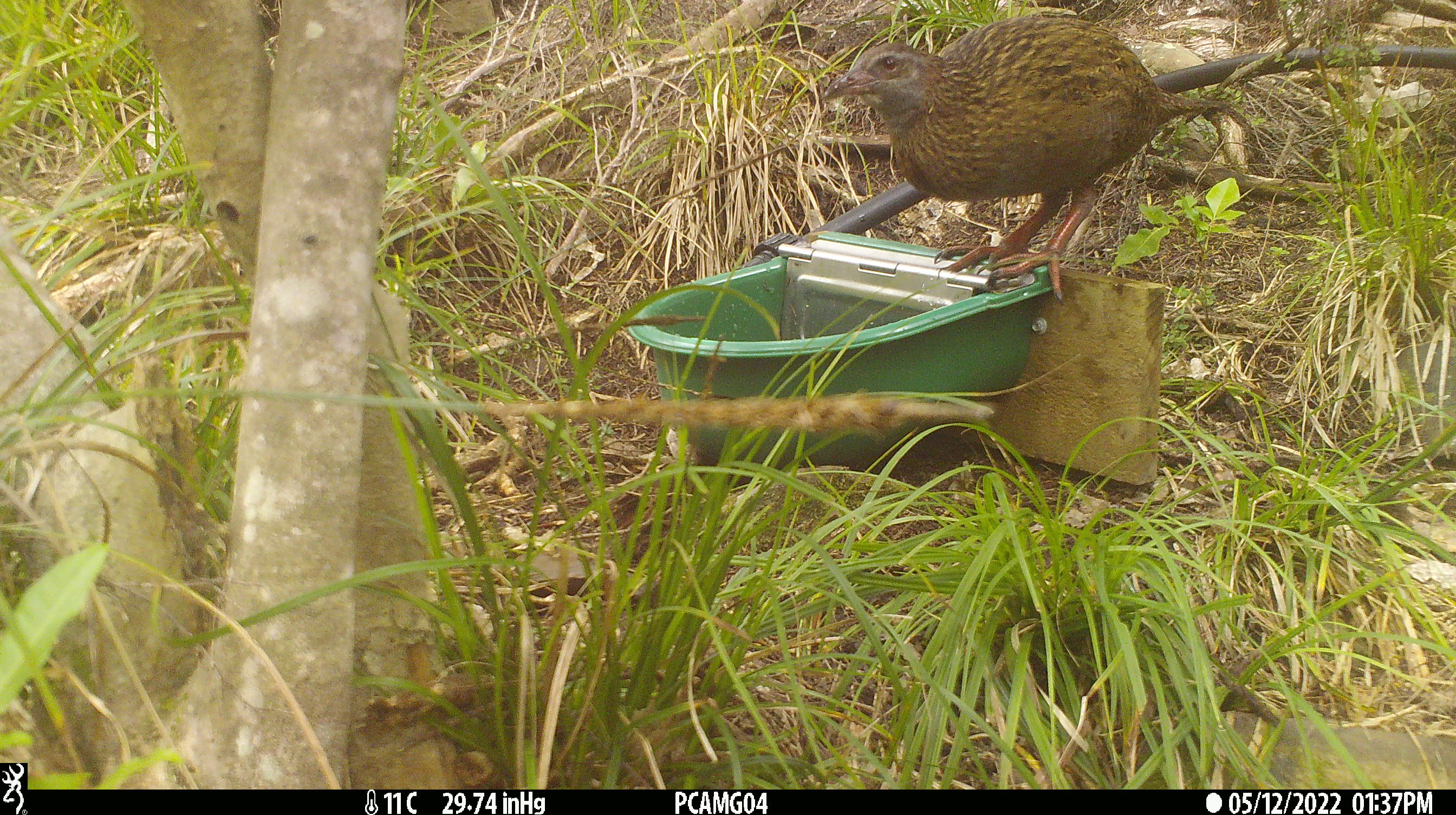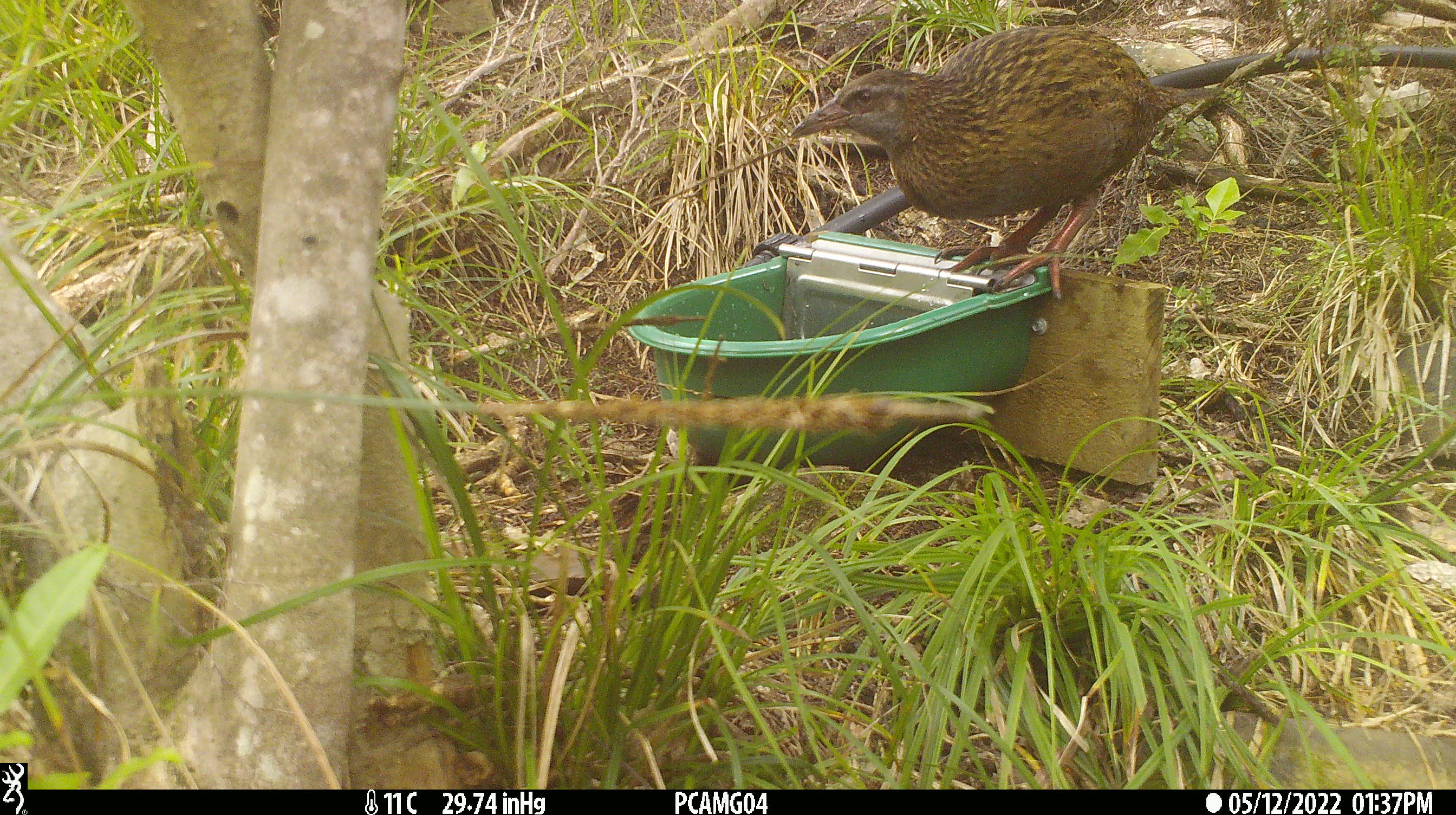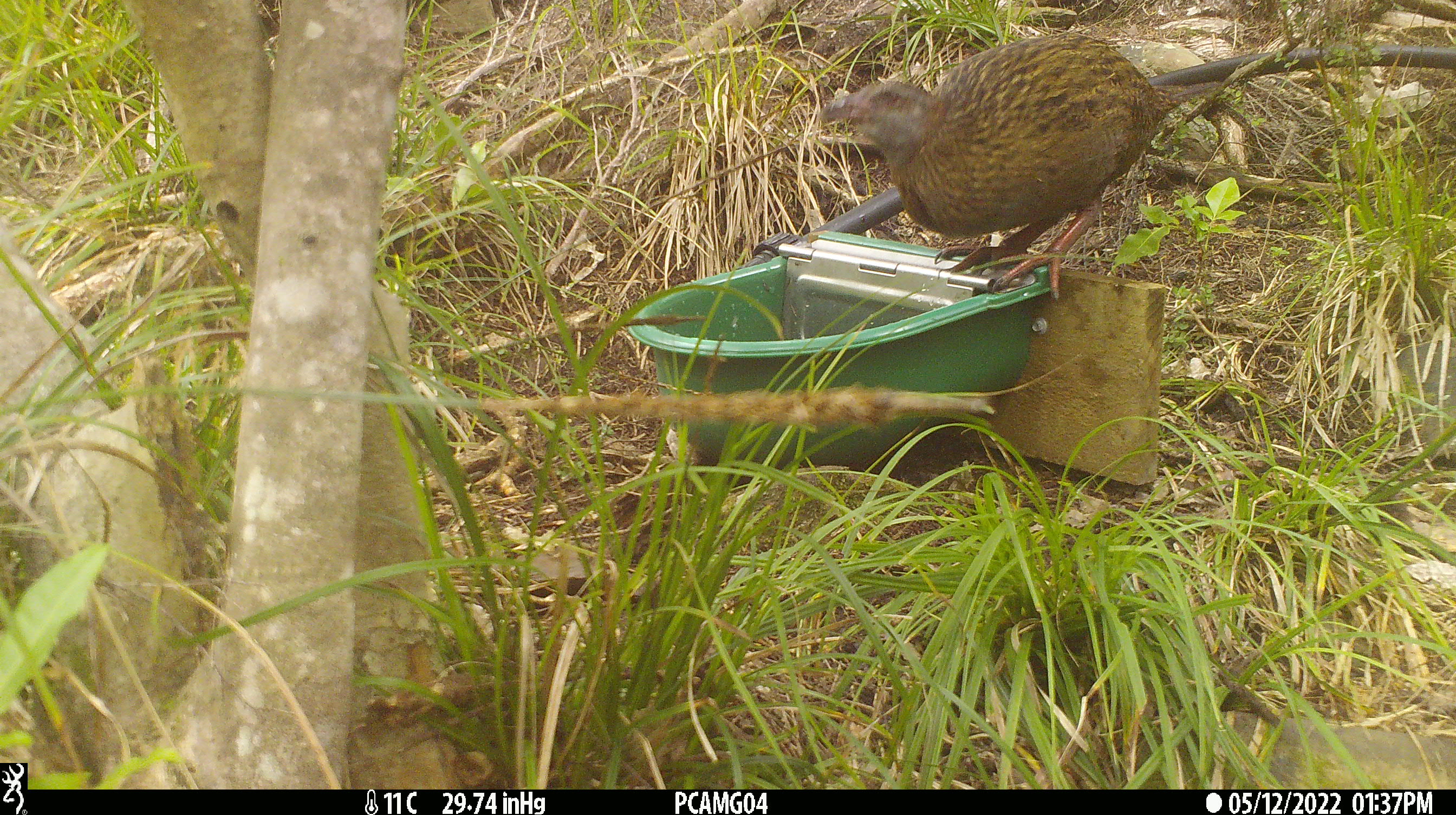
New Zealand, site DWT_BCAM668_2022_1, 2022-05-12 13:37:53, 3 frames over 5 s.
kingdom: Animalia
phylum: Chordata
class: Aves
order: Gruiformes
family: Rallidae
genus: Gallirallus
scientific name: Gallirallus australis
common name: weka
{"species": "weka (Gallirallus australis)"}